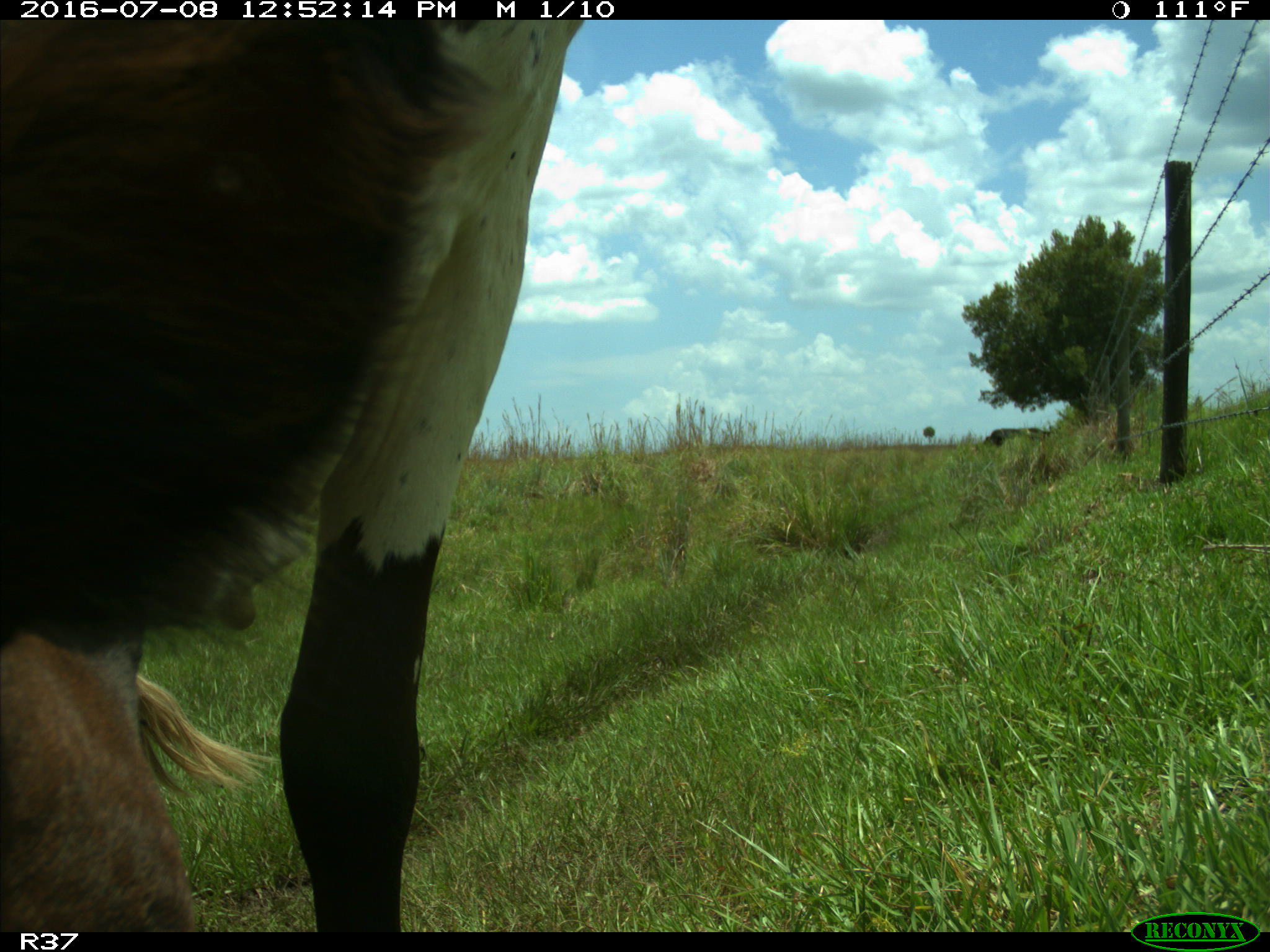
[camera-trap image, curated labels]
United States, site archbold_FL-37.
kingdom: Animalia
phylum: Chordata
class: Mammalia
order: Artiodactyla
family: Bovidae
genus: Bos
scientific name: Bos taurus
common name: domestic cow